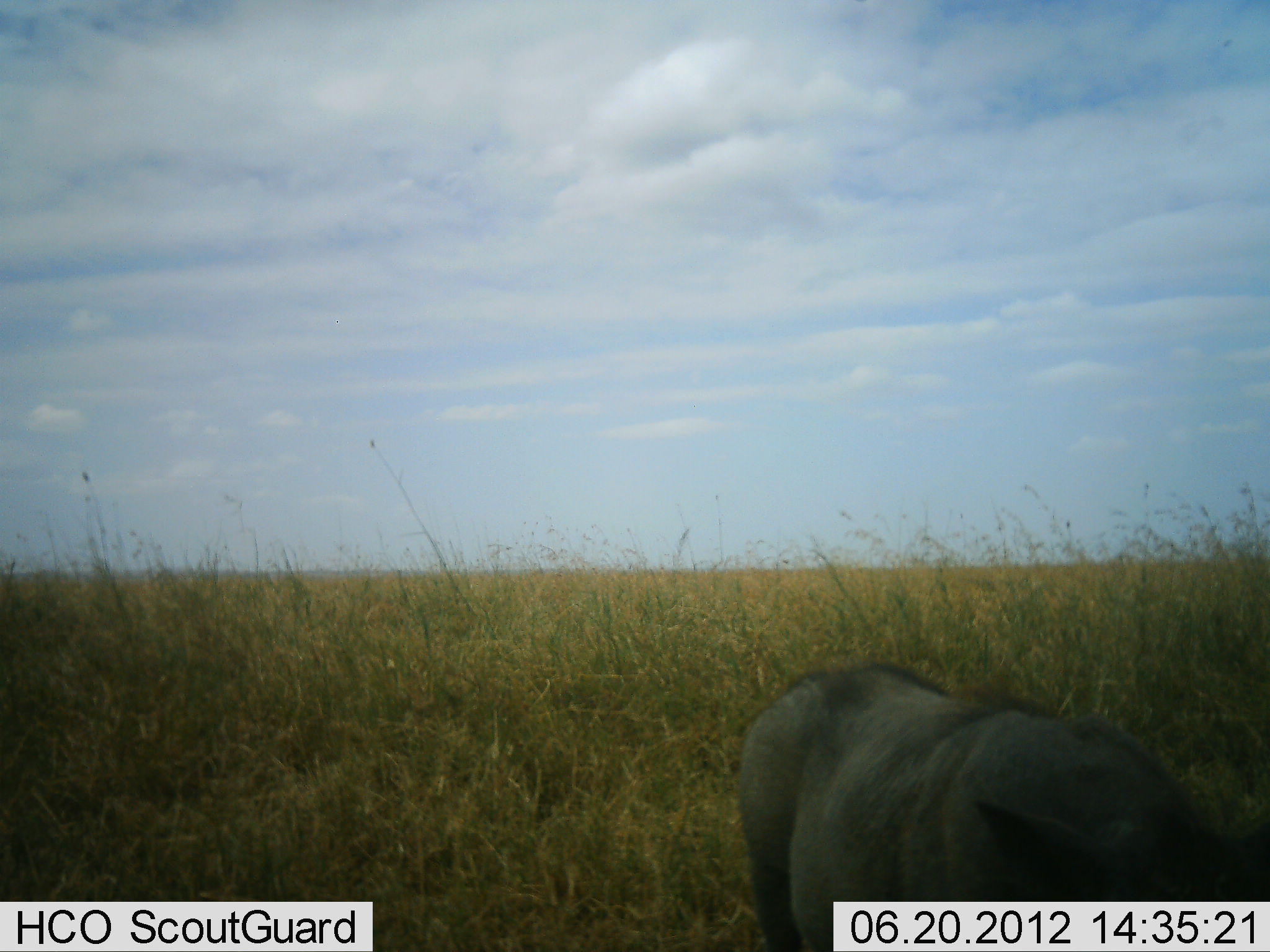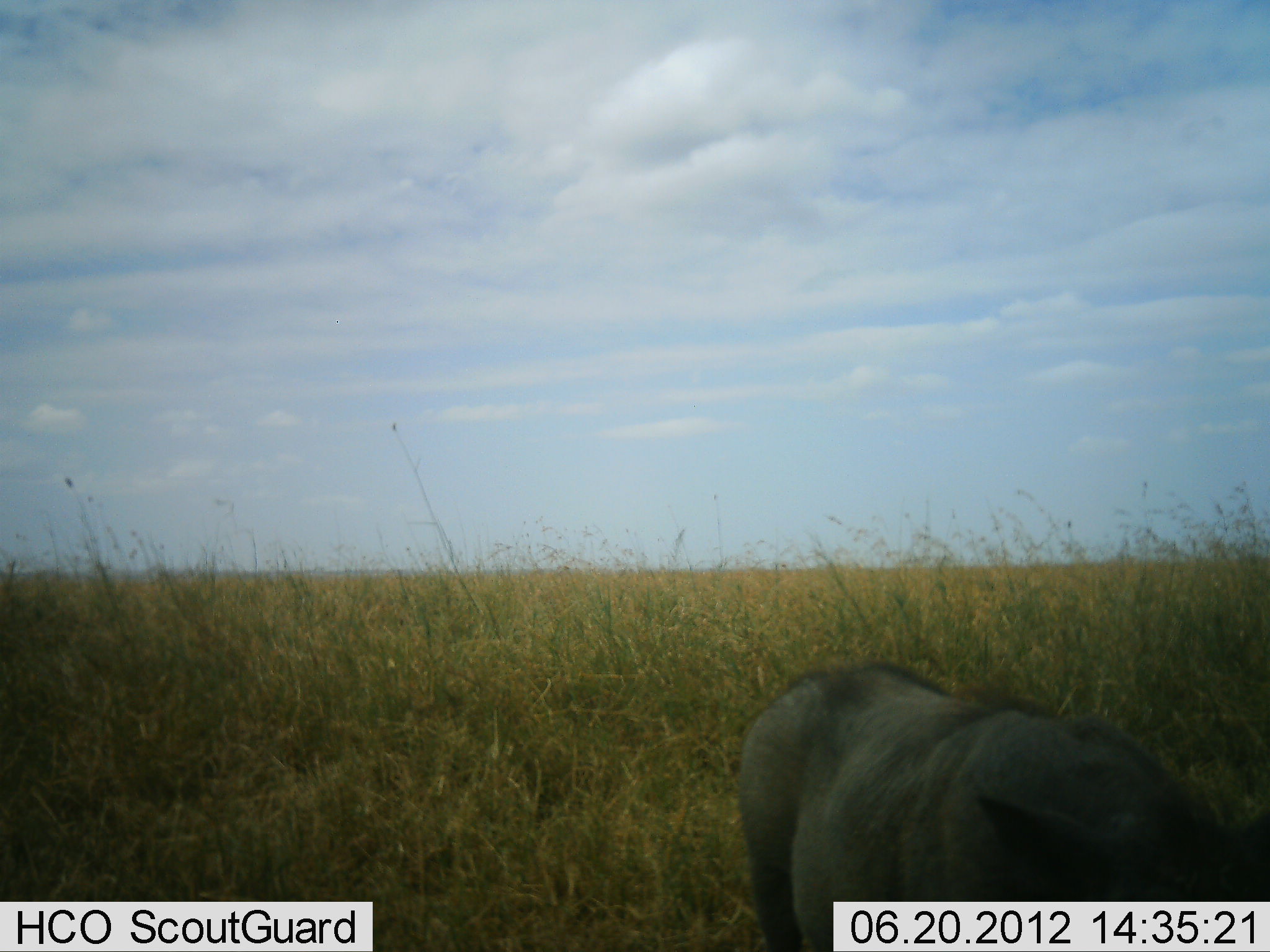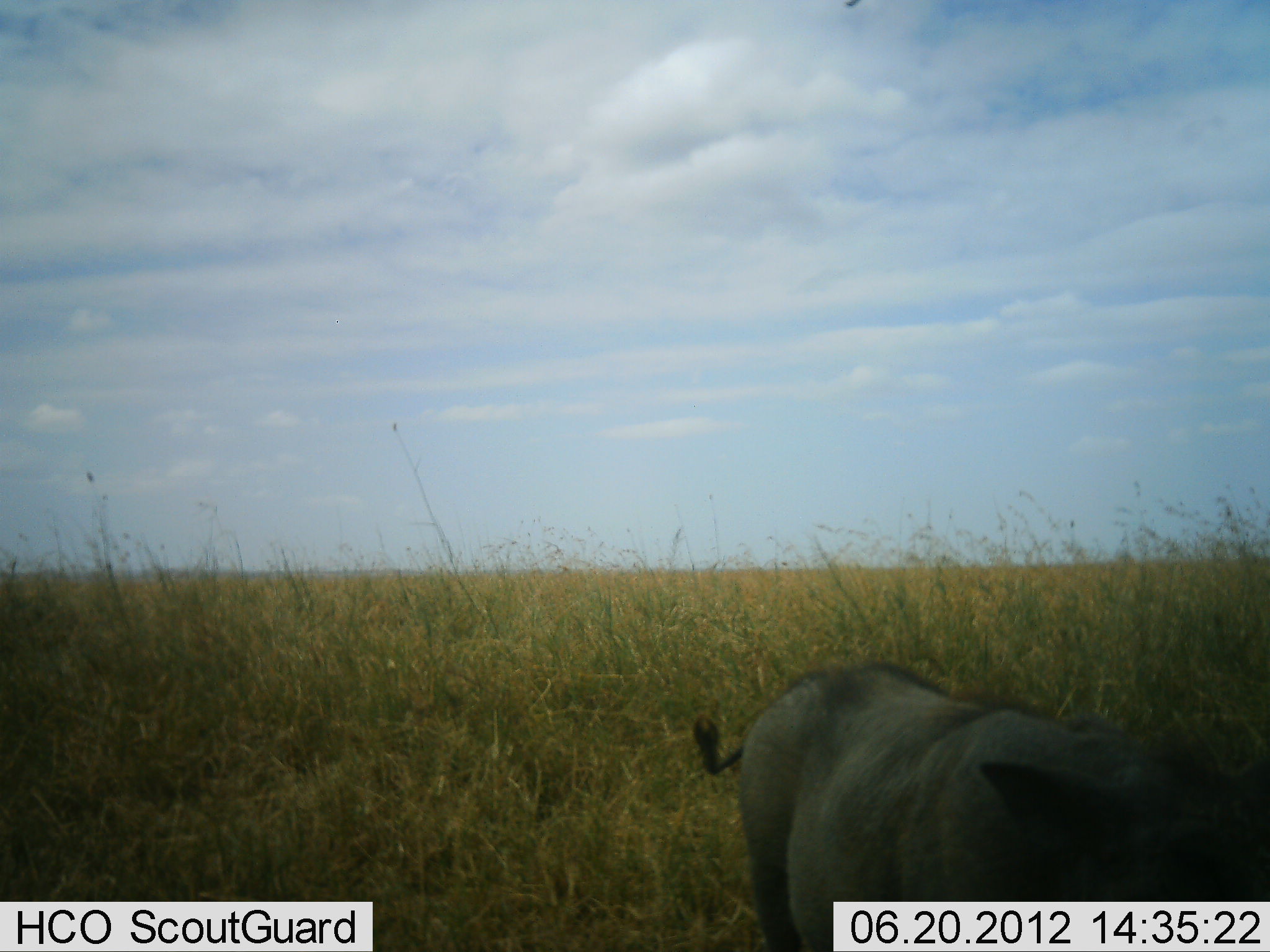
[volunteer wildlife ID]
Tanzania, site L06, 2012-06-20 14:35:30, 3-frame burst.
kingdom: Animalia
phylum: Chordata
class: Mammalia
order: Artiodactyla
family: Suidae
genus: Phacochoerus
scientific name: Phacochoerus africanus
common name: warthog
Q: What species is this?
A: Warthog (Phacochoerus africanus).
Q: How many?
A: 1.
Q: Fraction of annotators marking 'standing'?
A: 60%.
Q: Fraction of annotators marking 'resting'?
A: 0%.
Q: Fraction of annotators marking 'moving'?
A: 0%.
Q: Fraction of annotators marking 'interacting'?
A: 0%.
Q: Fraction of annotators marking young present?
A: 0%.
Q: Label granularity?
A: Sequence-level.